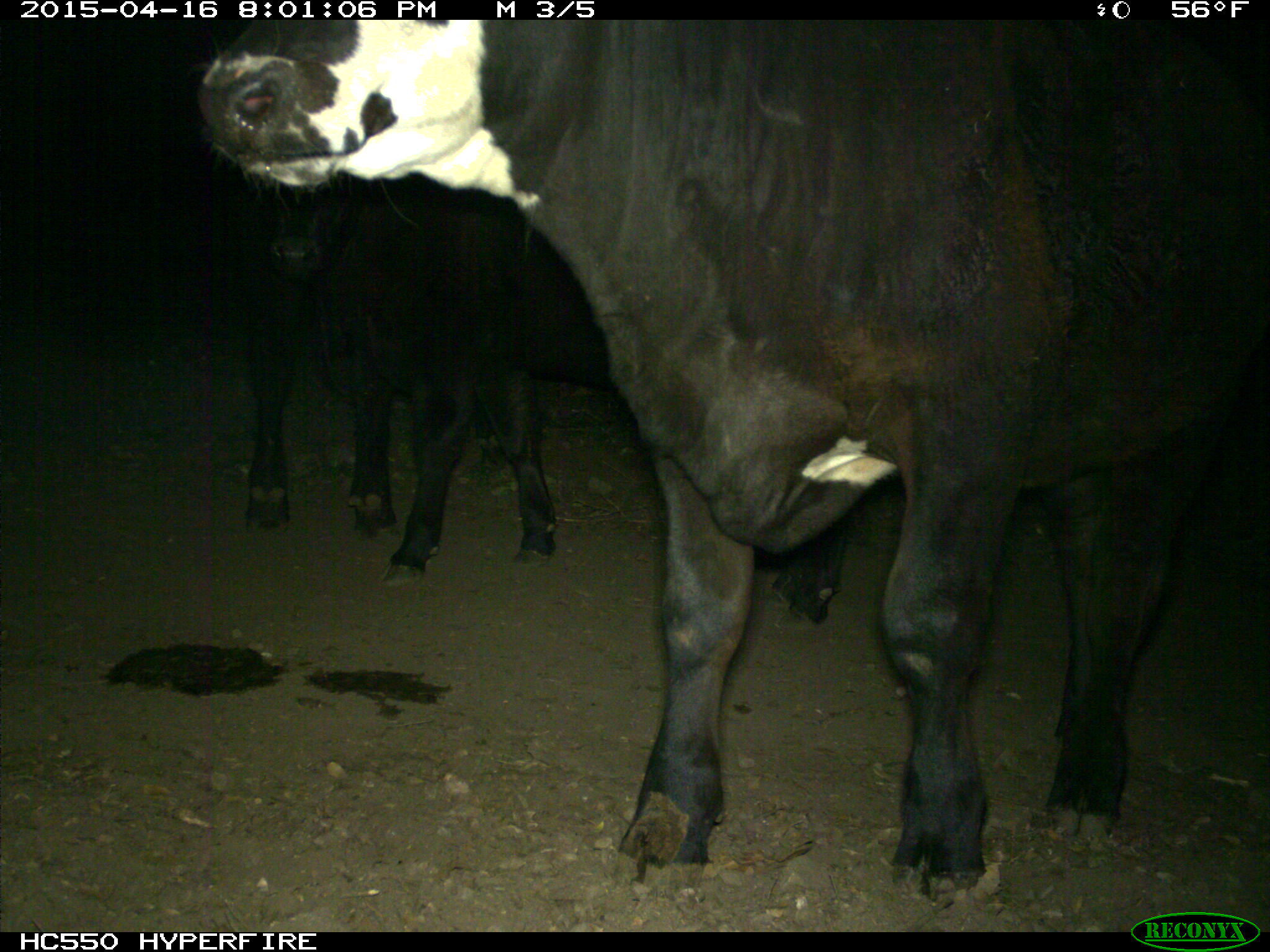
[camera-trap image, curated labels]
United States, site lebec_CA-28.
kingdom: Animalia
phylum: Chordata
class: Mammalia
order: Artiodactyla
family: Bovidae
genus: Bos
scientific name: Bos taurus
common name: domestic cow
Bos taurus (domestic cow).